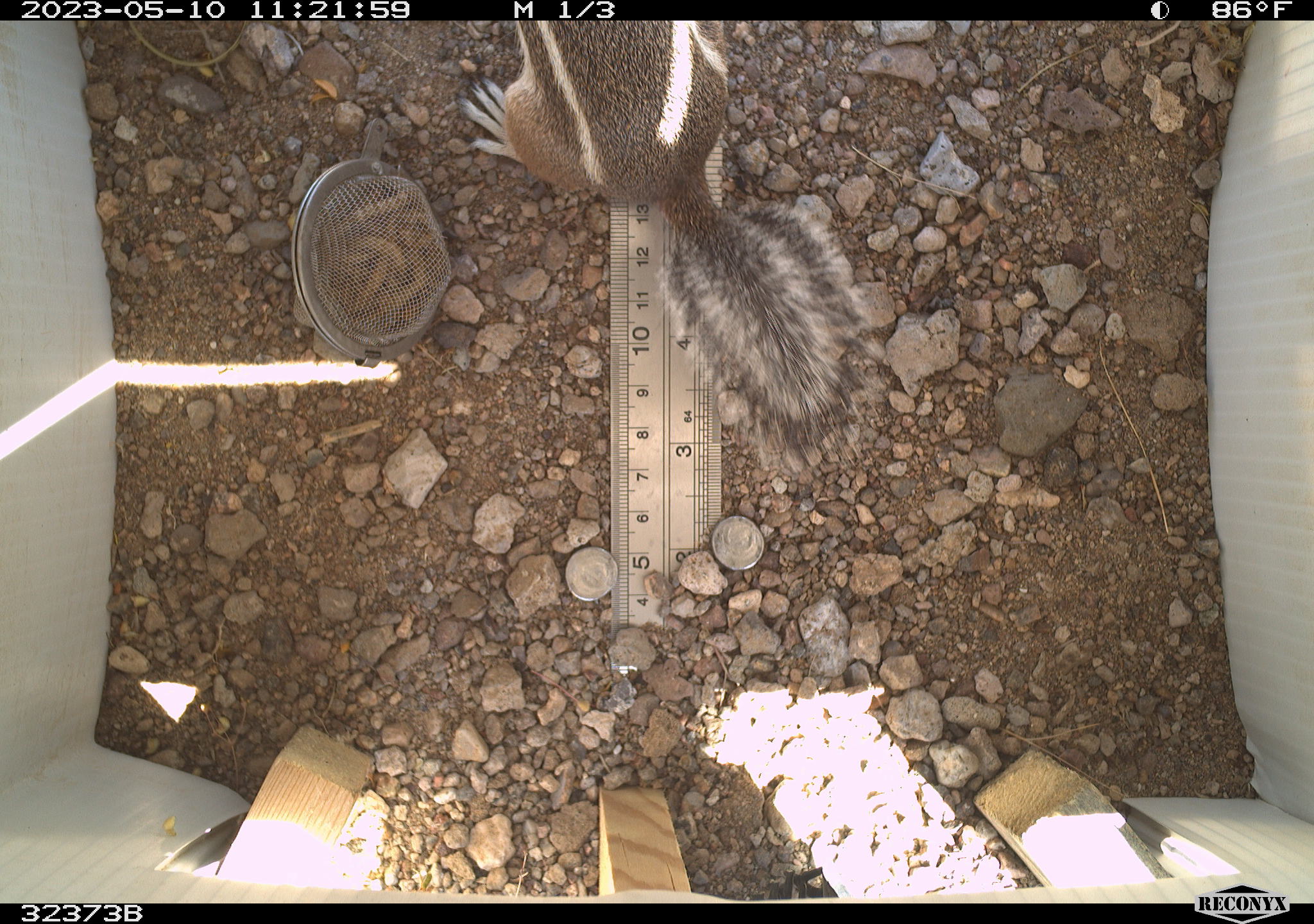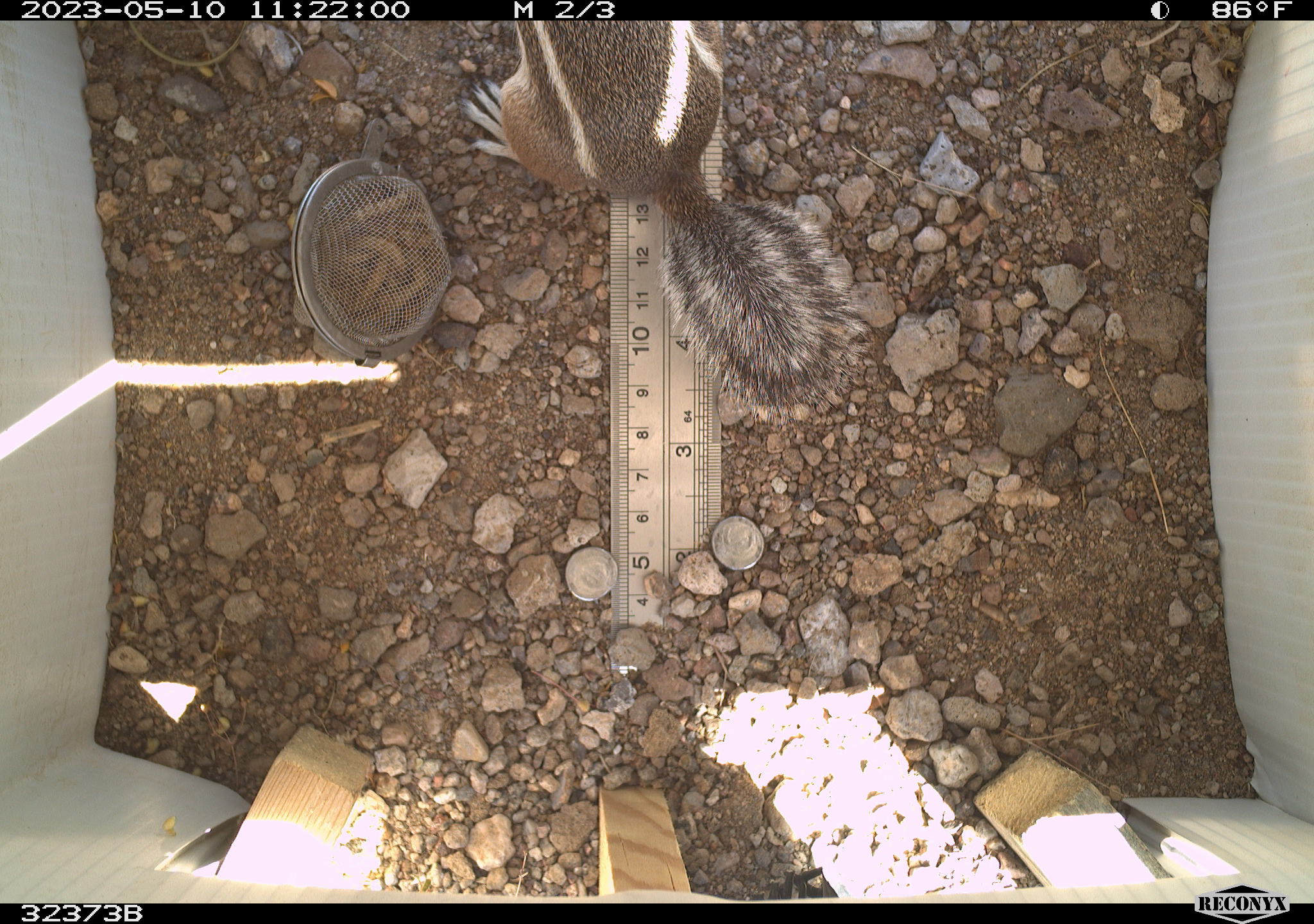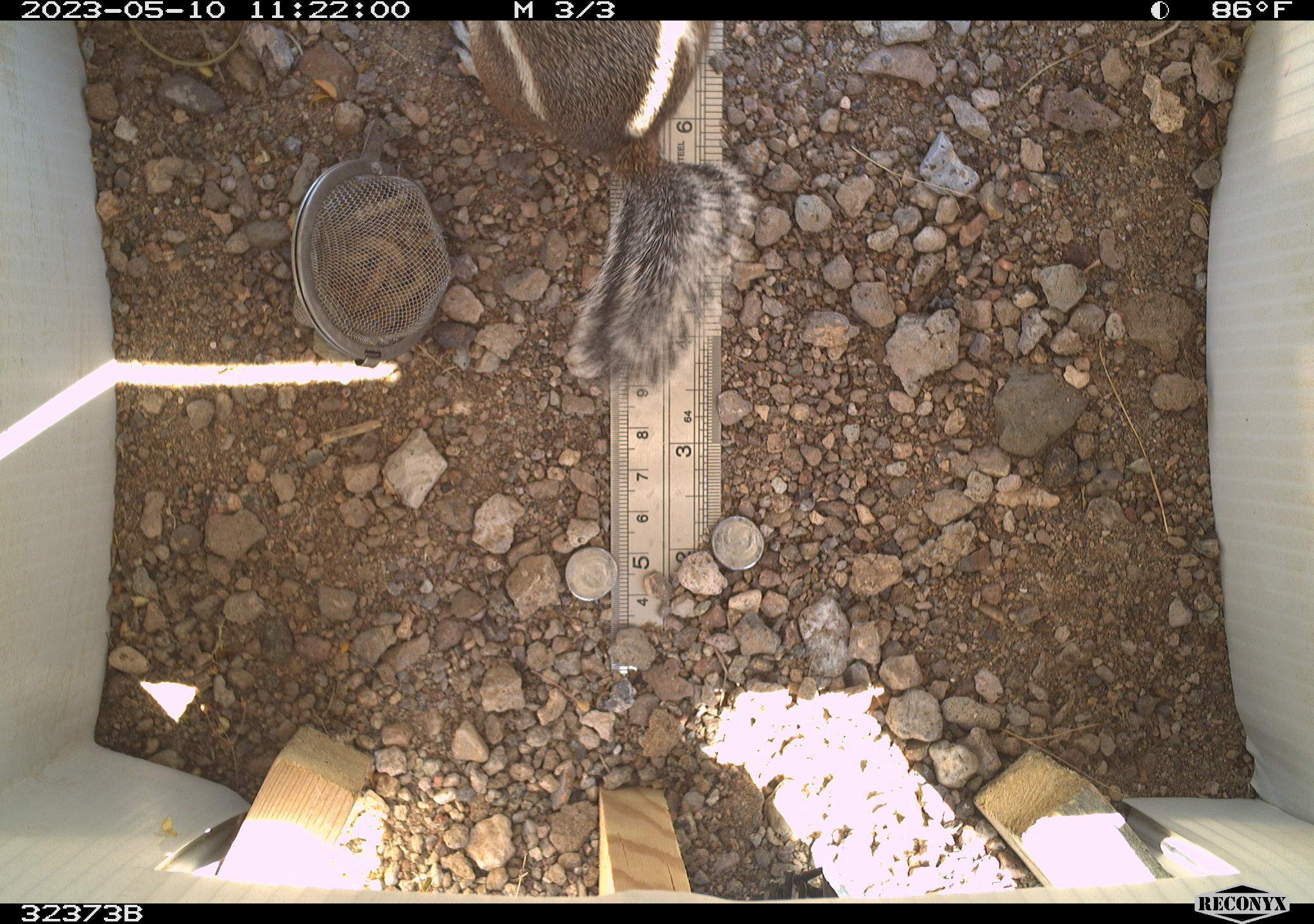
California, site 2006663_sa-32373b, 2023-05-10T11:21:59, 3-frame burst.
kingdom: Animalia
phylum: Chordata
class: Mammalia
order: Rodentia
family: Sciuridae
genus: Ammospermophilus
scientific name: Ammospermophilus leucurus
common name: white-tailed antelope squirrel